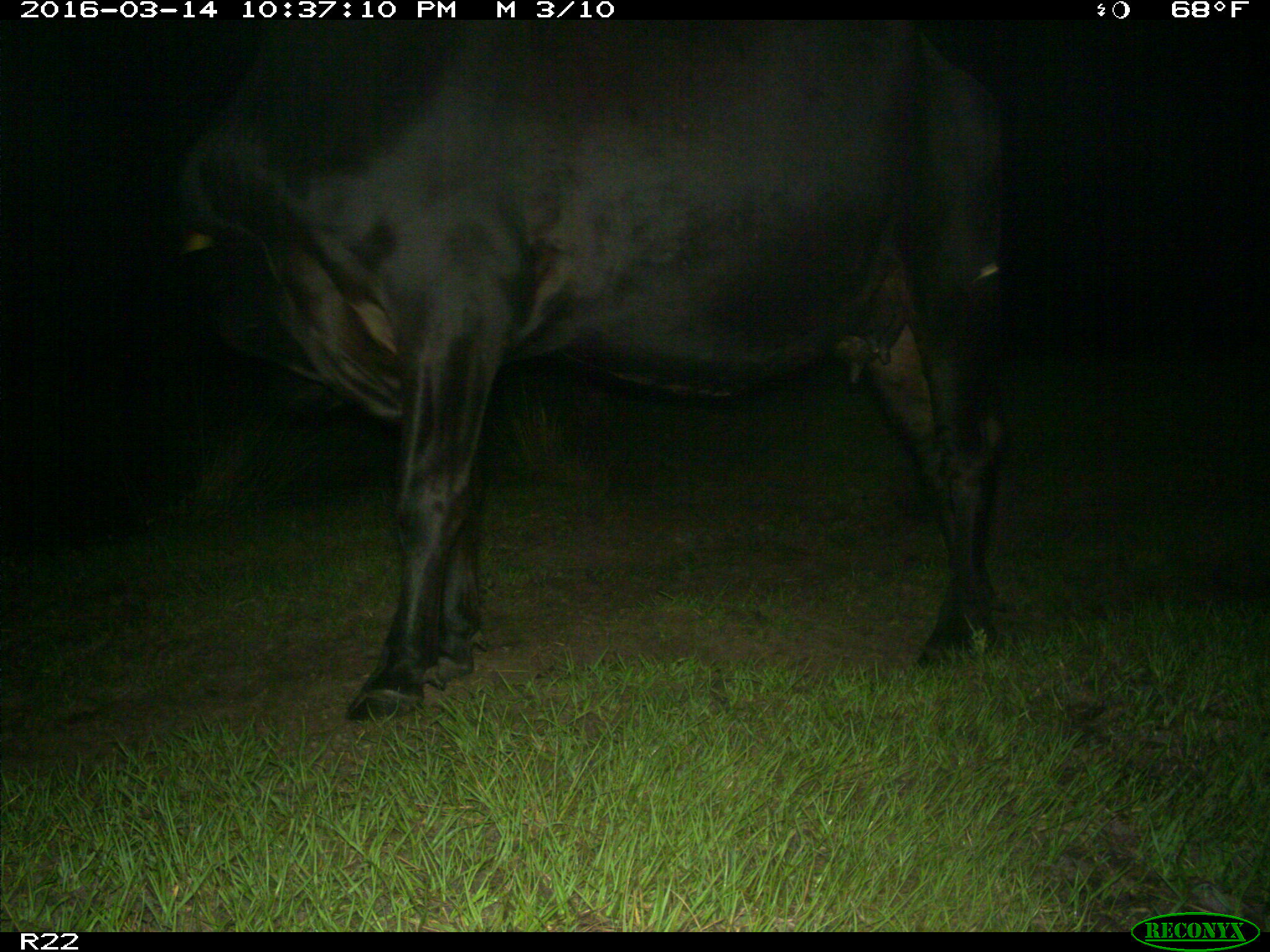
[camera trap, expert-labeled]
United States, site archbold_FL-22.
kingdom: Animalia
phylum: Chordata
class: Mammalia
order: Artiodactyla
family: Bovidae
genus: Bos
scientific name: Bos taurus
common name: domestic cow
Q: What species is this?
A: Bos taurus (domestic cow).